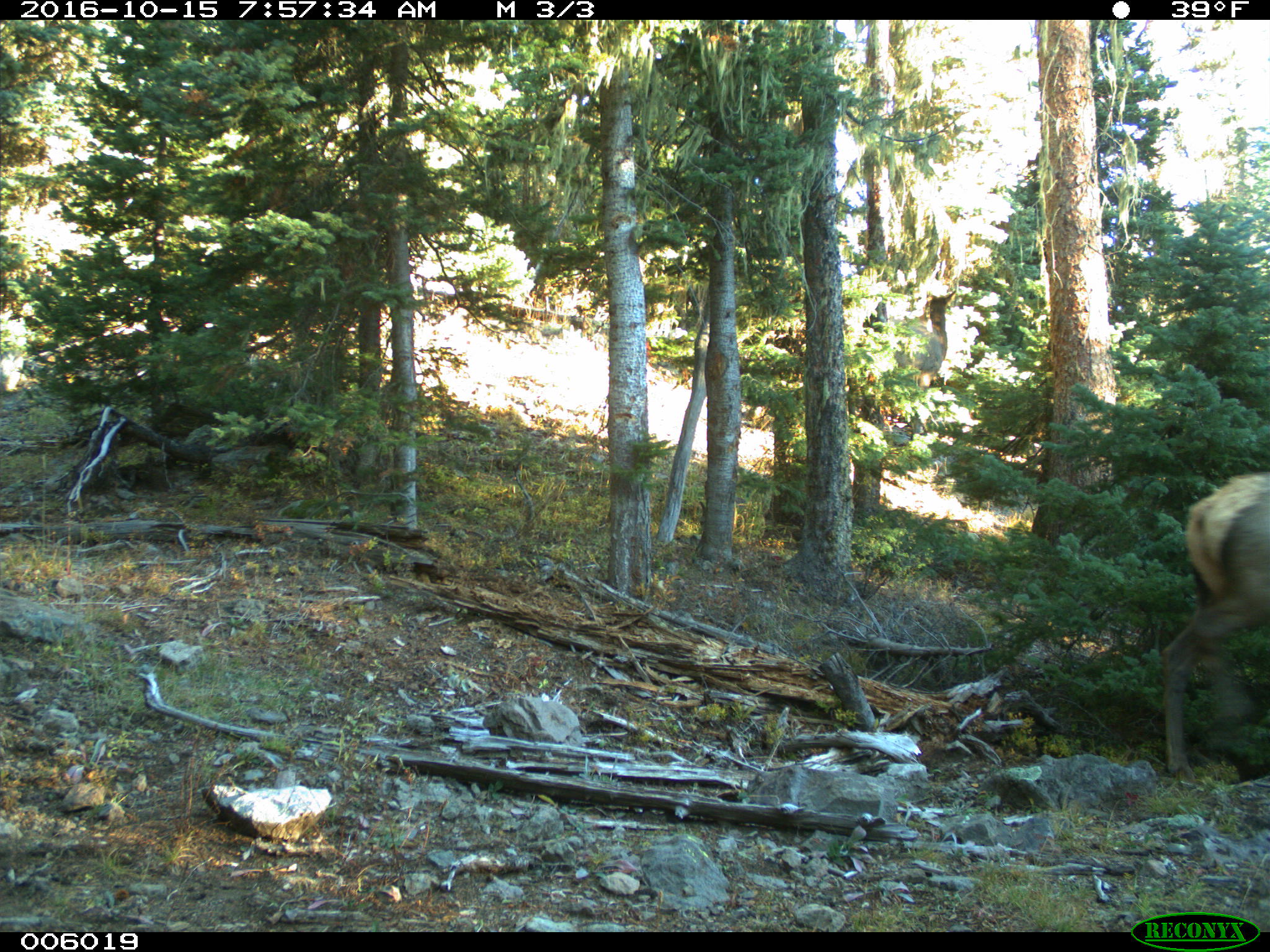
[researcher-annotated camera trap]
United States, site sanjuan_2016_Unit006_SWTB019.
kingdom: Animalia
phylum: Chordata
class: Mammalia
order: Artiodactyla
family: Cervidae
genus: Cervus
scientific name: Cervus elaphus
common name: red deer